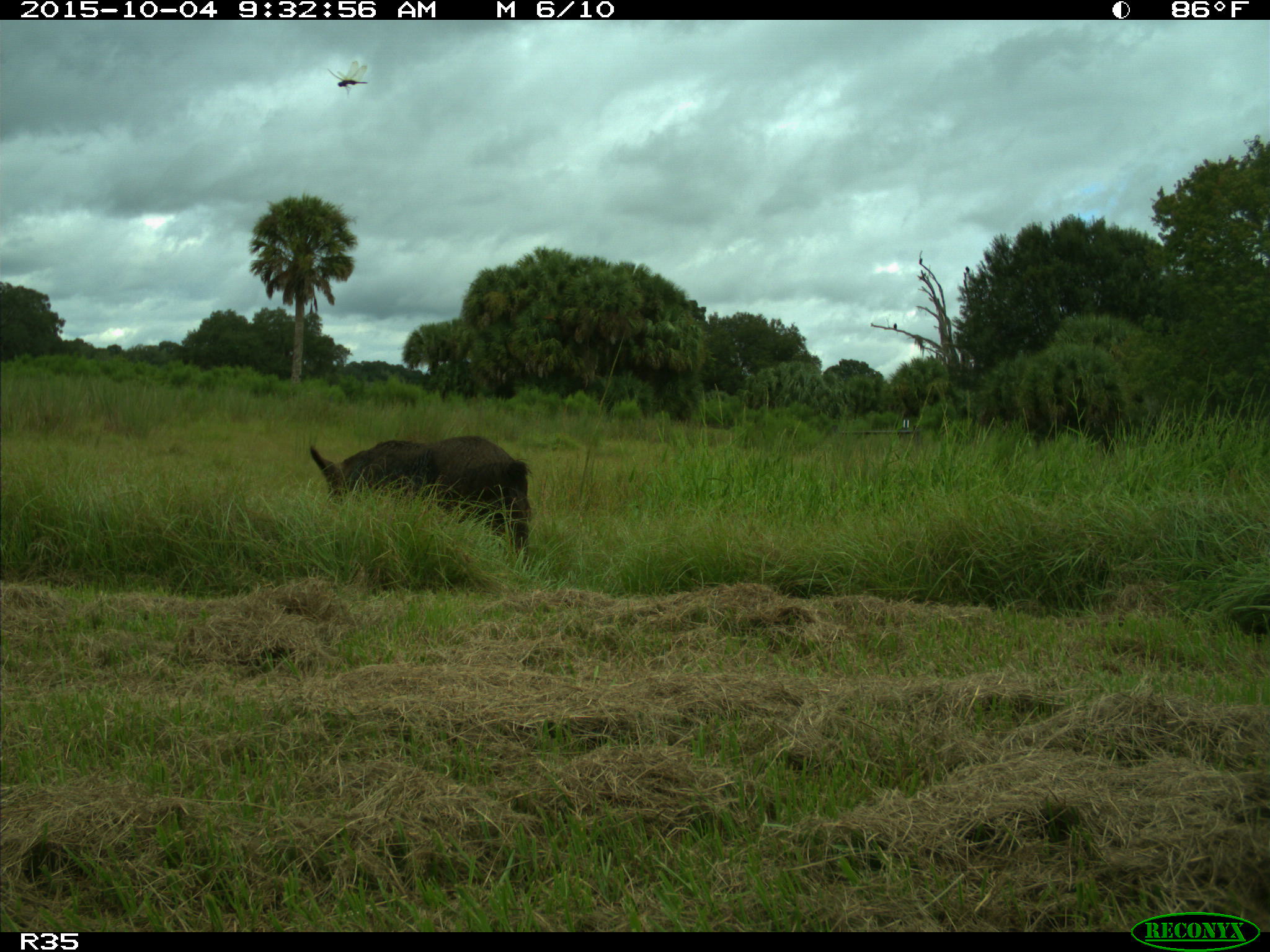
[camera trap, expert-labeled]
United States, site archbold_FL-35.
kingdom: Animalia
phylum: Chordata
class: Mammalia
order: Artiodactyla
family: Suidae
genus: Sus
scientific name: Sus scrofa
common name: wild boar